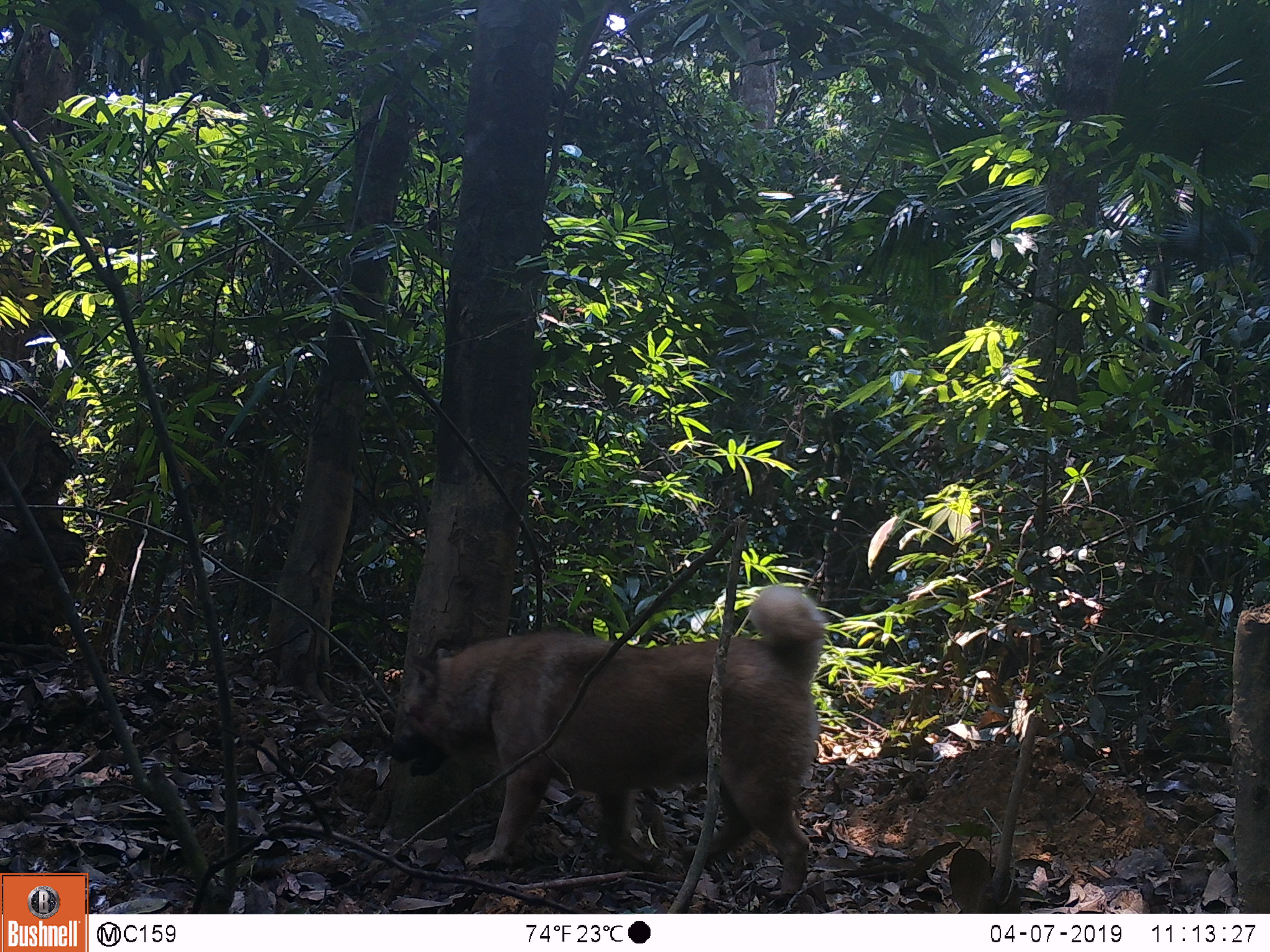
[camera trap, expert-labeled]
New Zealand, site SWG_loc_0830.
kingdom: Animalia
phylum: Chordata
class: Mammalia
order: Carnivora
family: Canidae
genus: Canis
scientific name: Canis familiaris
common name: domestic dog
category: dog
Dog (domestic dog) (Canis familiaris).